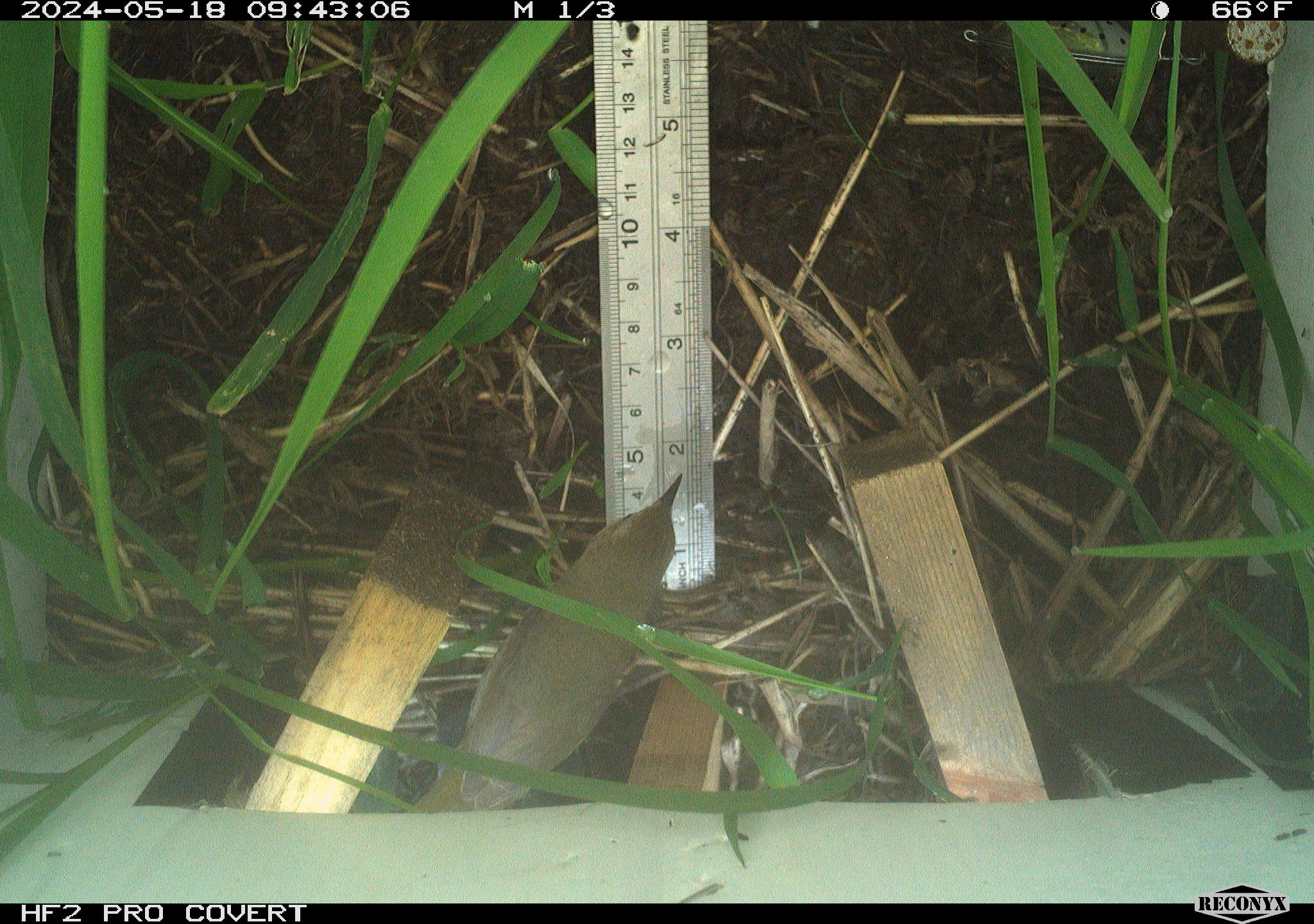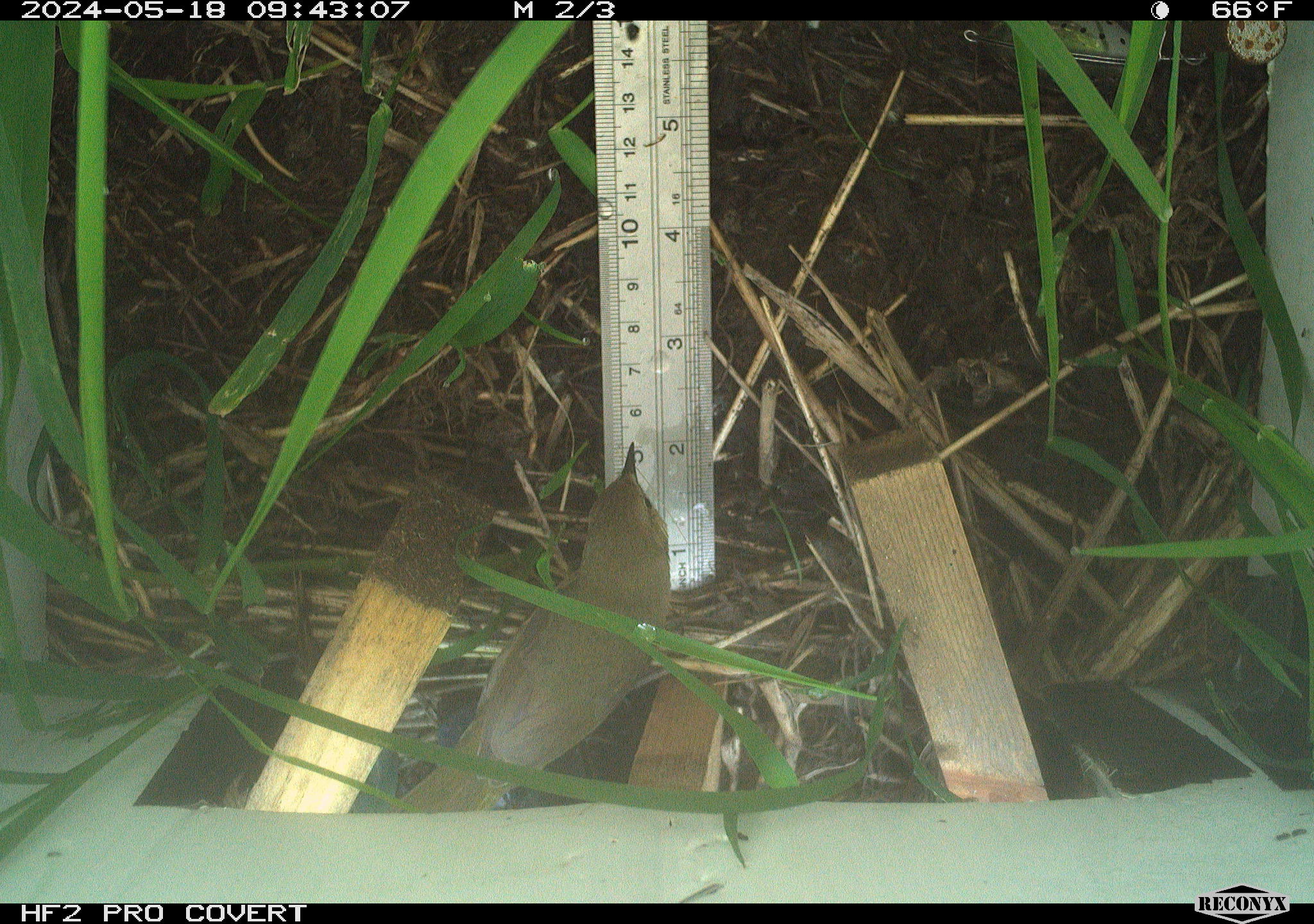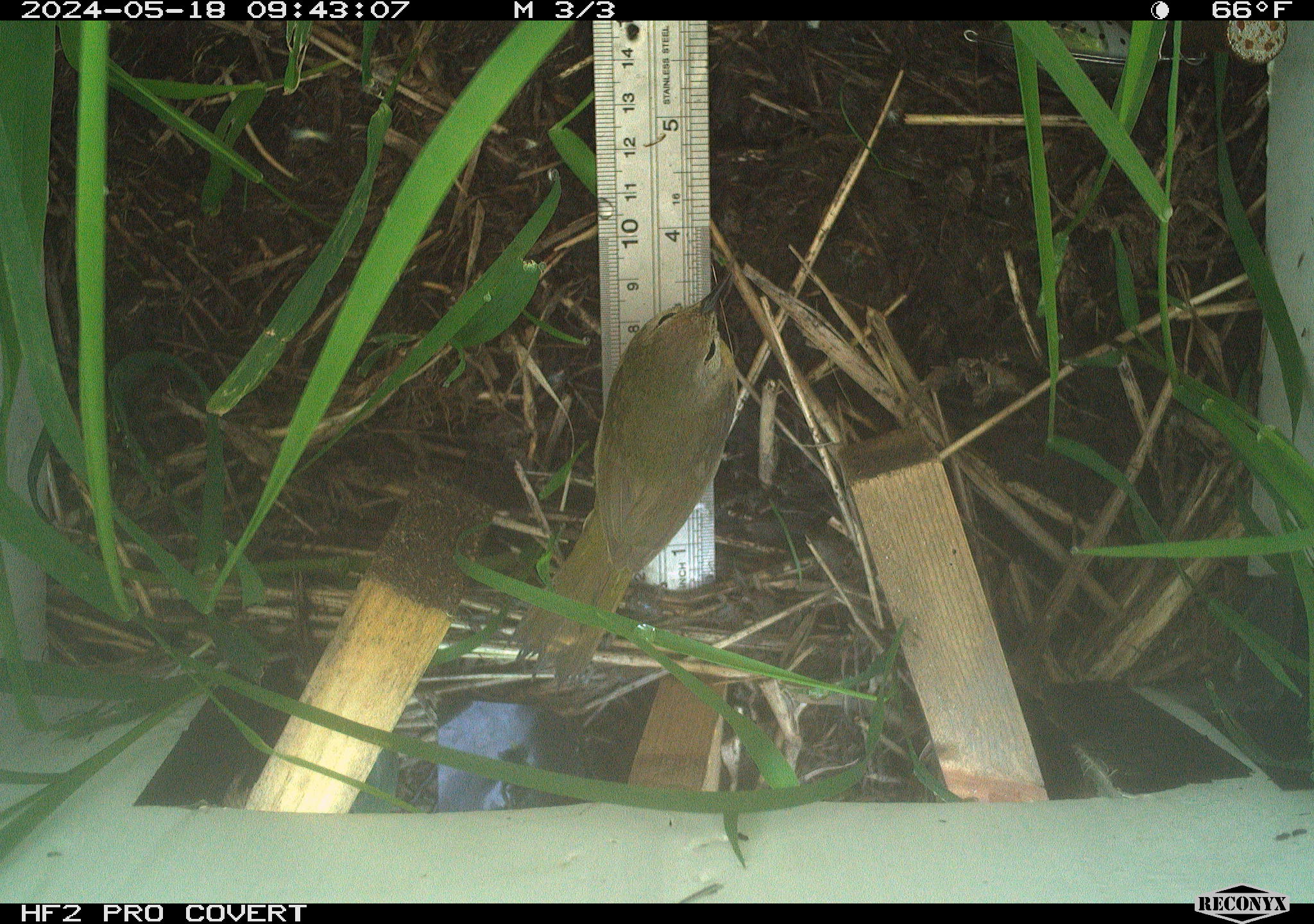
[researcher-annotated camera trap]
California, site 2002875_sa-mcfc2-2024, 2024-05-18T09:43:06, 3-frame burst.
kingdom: Animalia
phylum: Chordata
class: Aves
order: Passeriformes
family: Parulidae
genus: Geothlypis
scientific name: Geothlypis trichas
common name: common yellowthroat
Common yellowthroat (Geothlypis trichas).